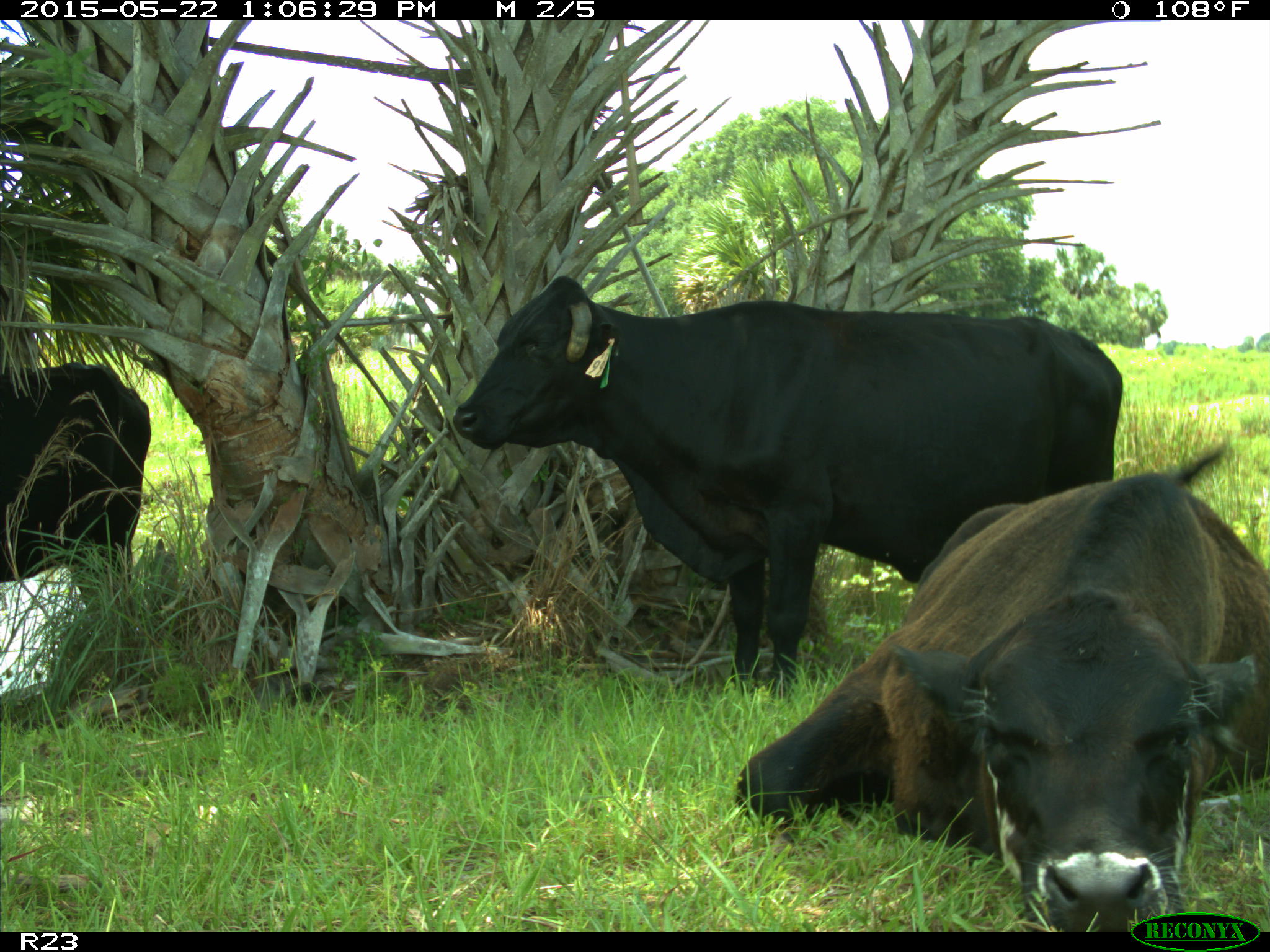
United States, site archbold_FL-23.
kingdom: Animalia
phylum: Chordata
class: Mammalia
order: Artiodactyla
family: Bovidae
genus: Bos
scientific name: Bos taurus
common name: domestic cow